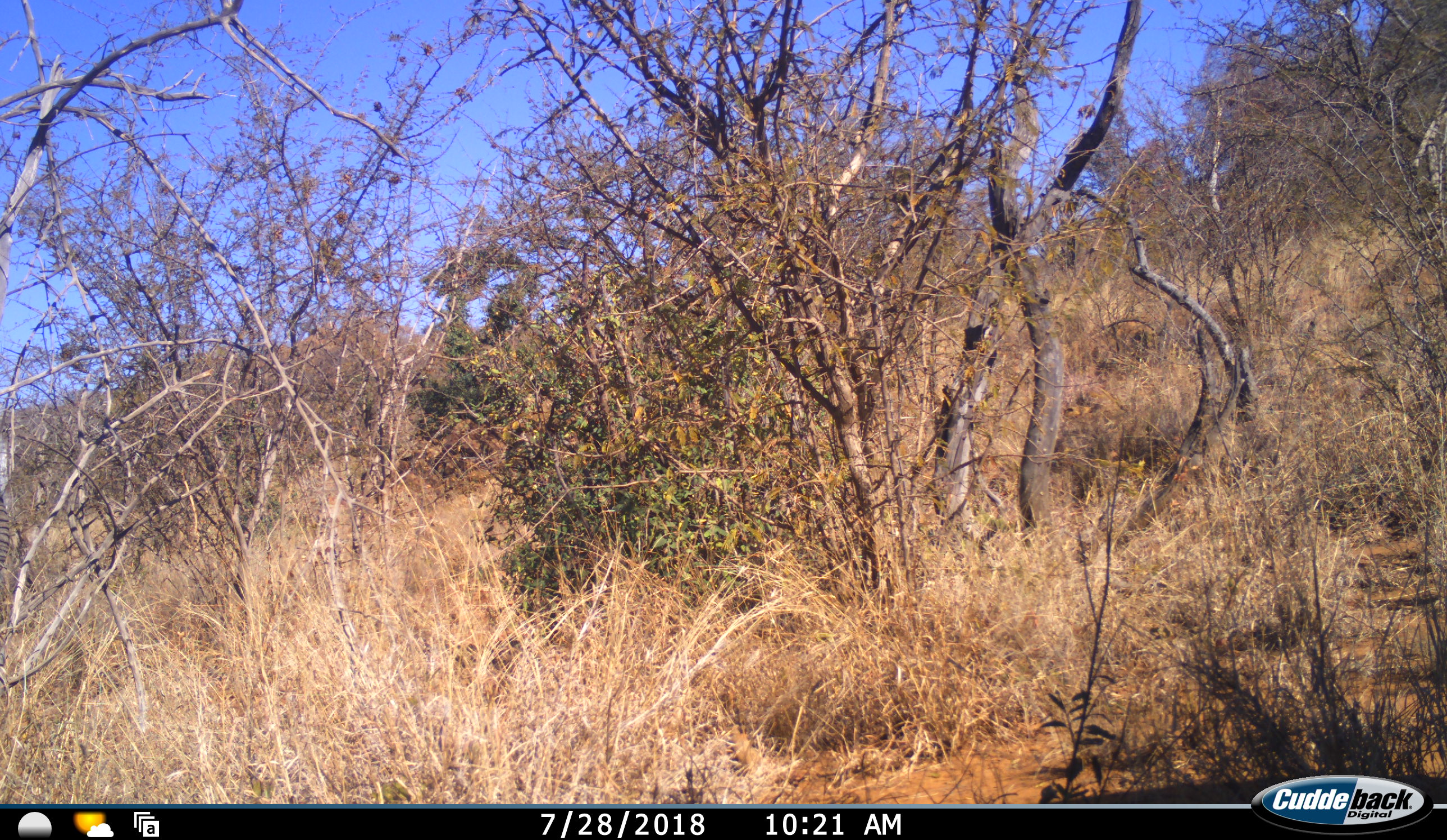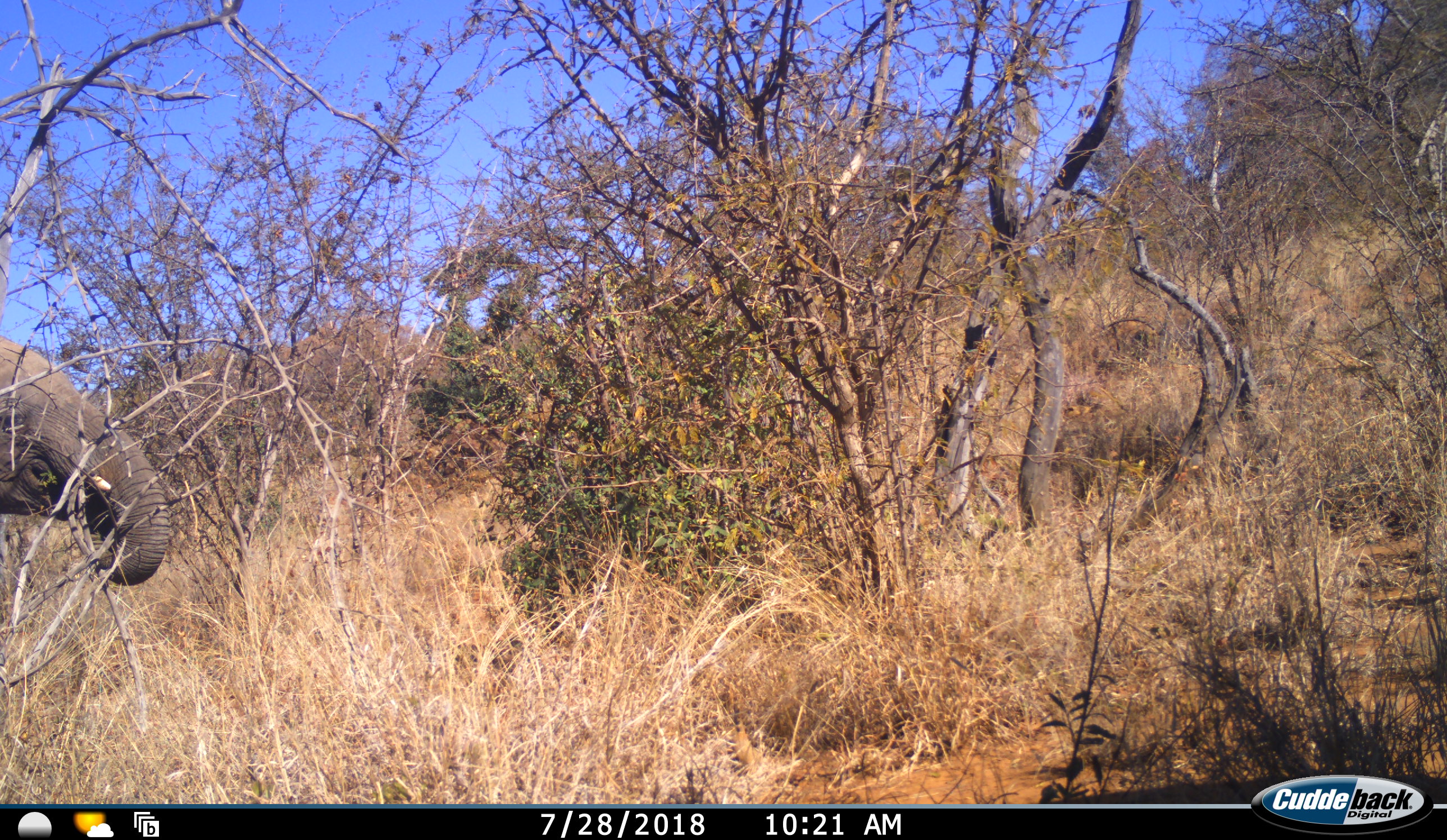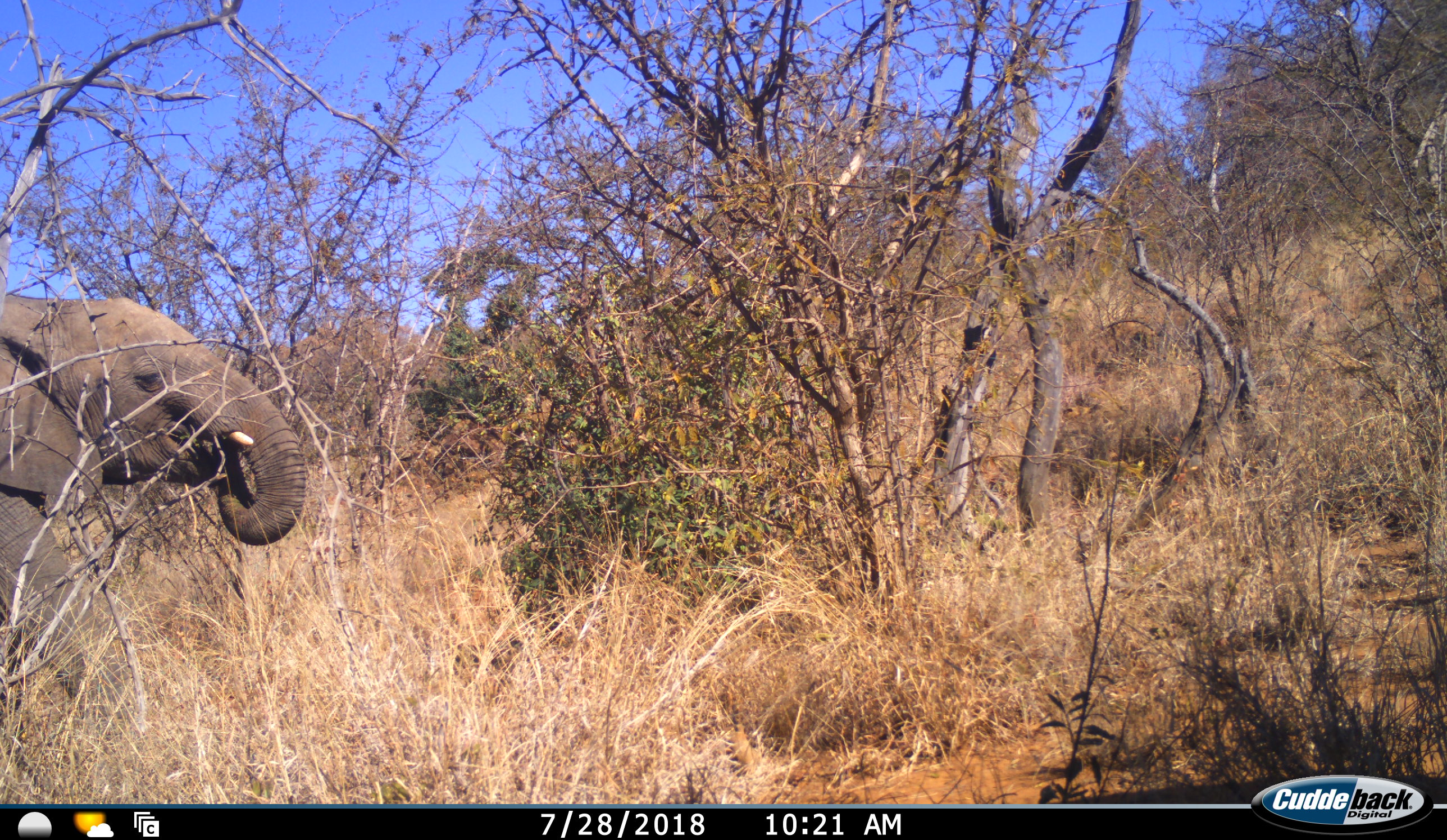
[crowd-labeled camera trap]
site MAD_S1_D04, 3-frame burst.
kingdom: Animalia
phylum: Chordata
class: Mammalia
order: Proboscidea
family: Elephantidae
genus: Loxodonta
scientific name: Loxodonta africana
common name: african bush elephant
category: elephant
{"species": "elephant (african bush elephant) (Loxodonta africana)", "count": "1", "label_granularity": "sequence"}